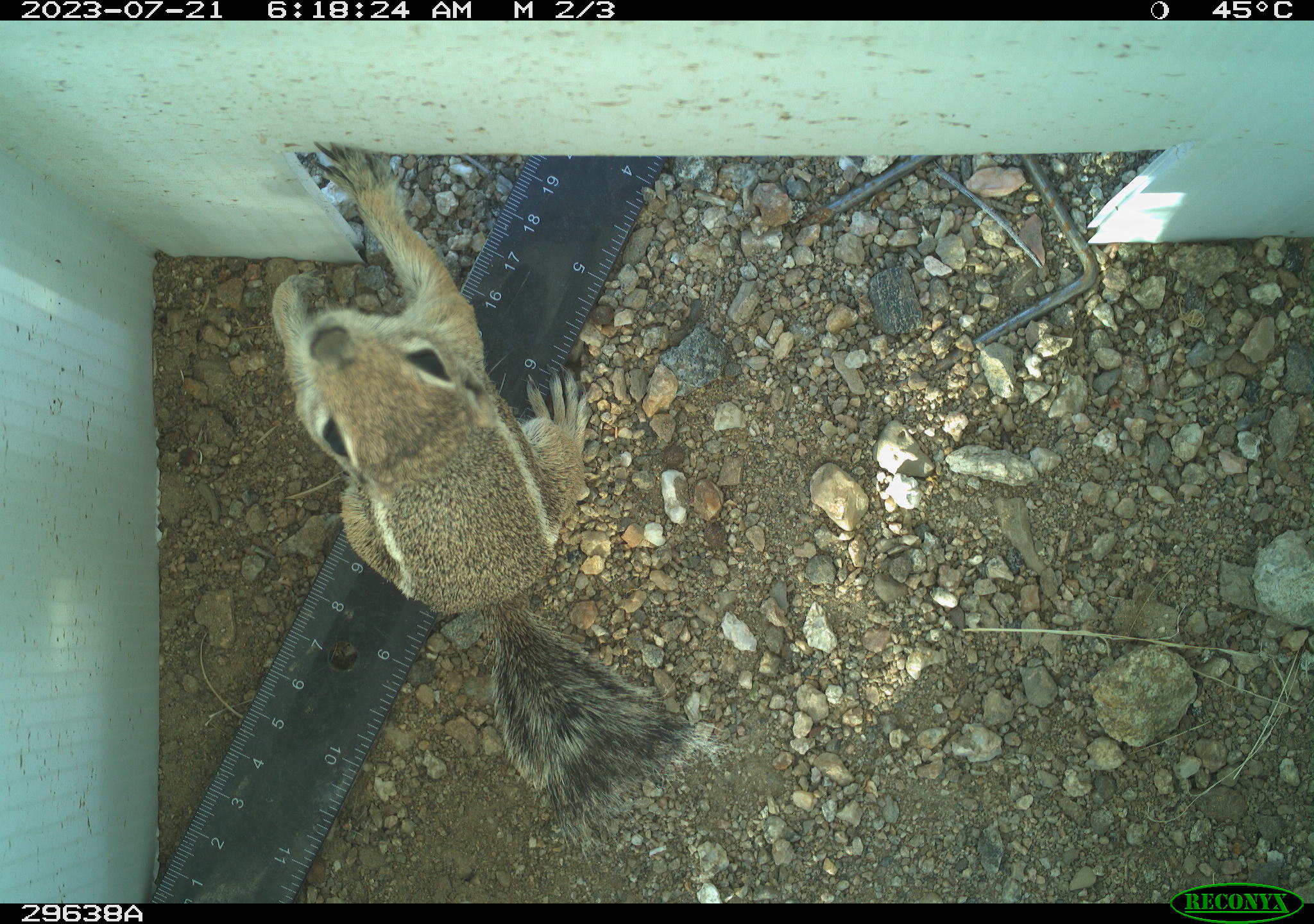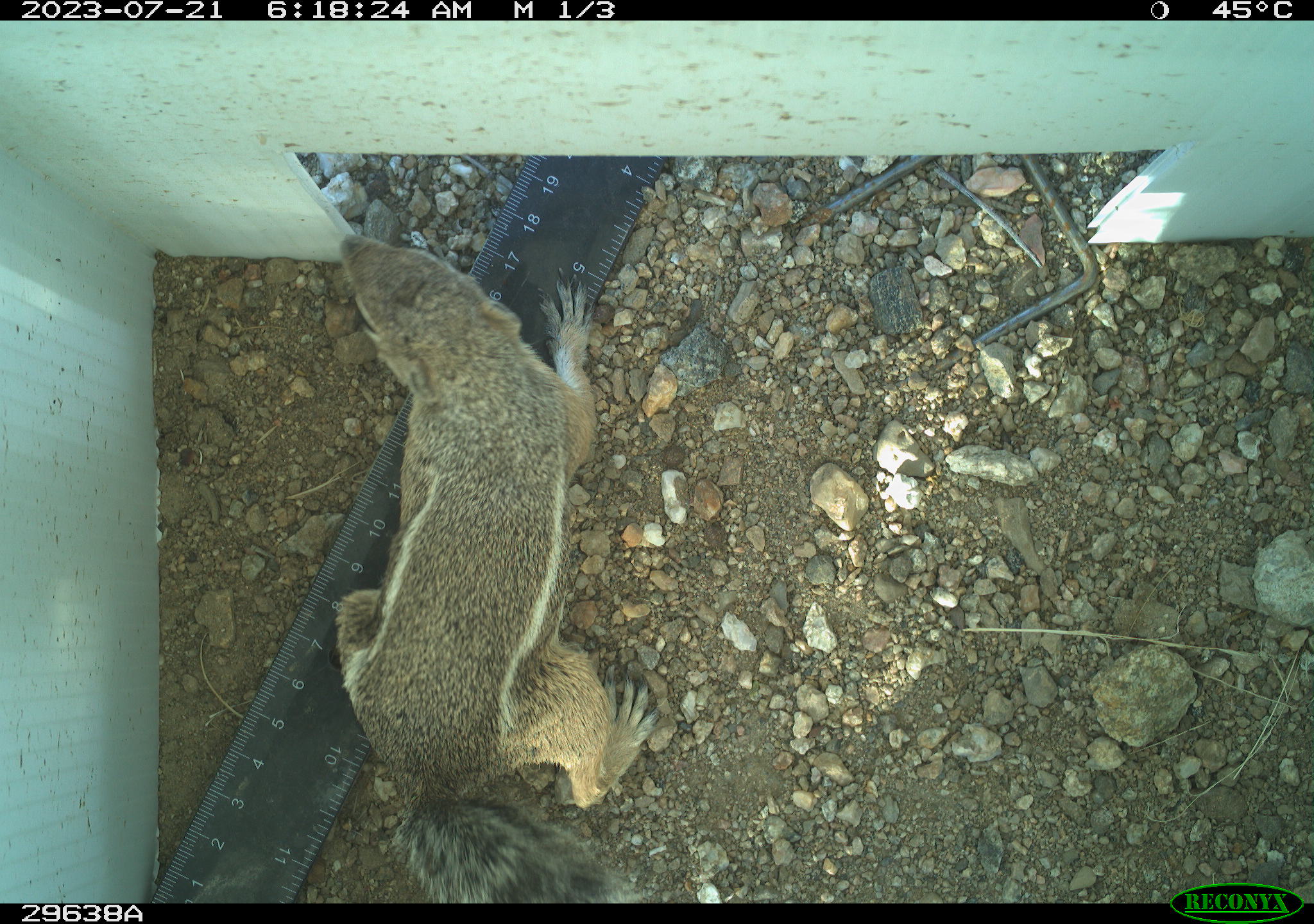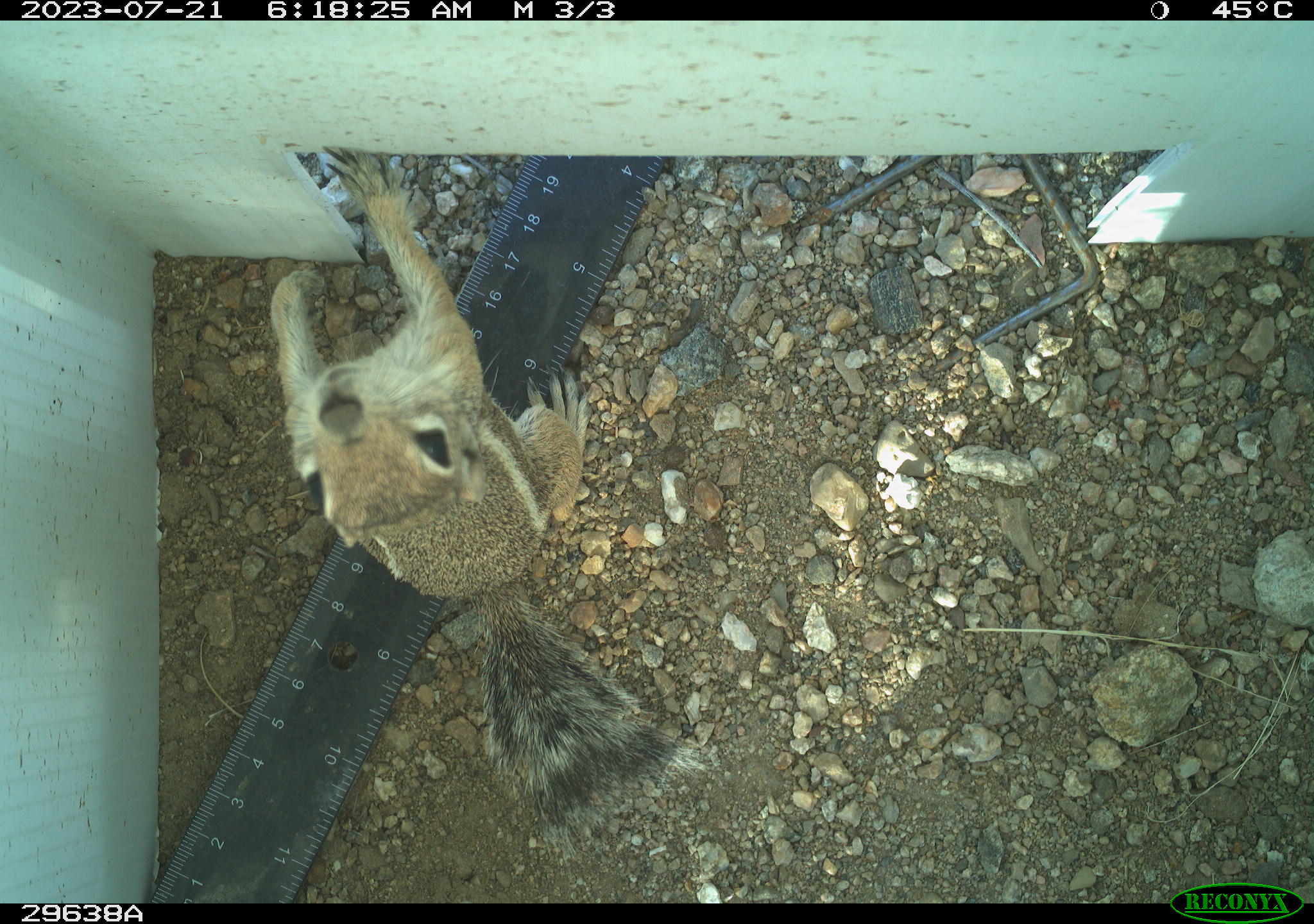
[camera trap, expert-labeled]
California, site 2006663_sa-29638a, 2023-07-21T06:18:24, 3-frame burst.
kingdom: Animalia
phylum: Chordata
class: Mammalia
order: Rodentia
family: Sciuridae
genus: Ammospermophilus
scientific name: Ammospermophilus leucurus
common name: white-tailed antelope squirrel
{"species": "white-tailed antelope squirrel (Ammospermophilus leucurus)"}